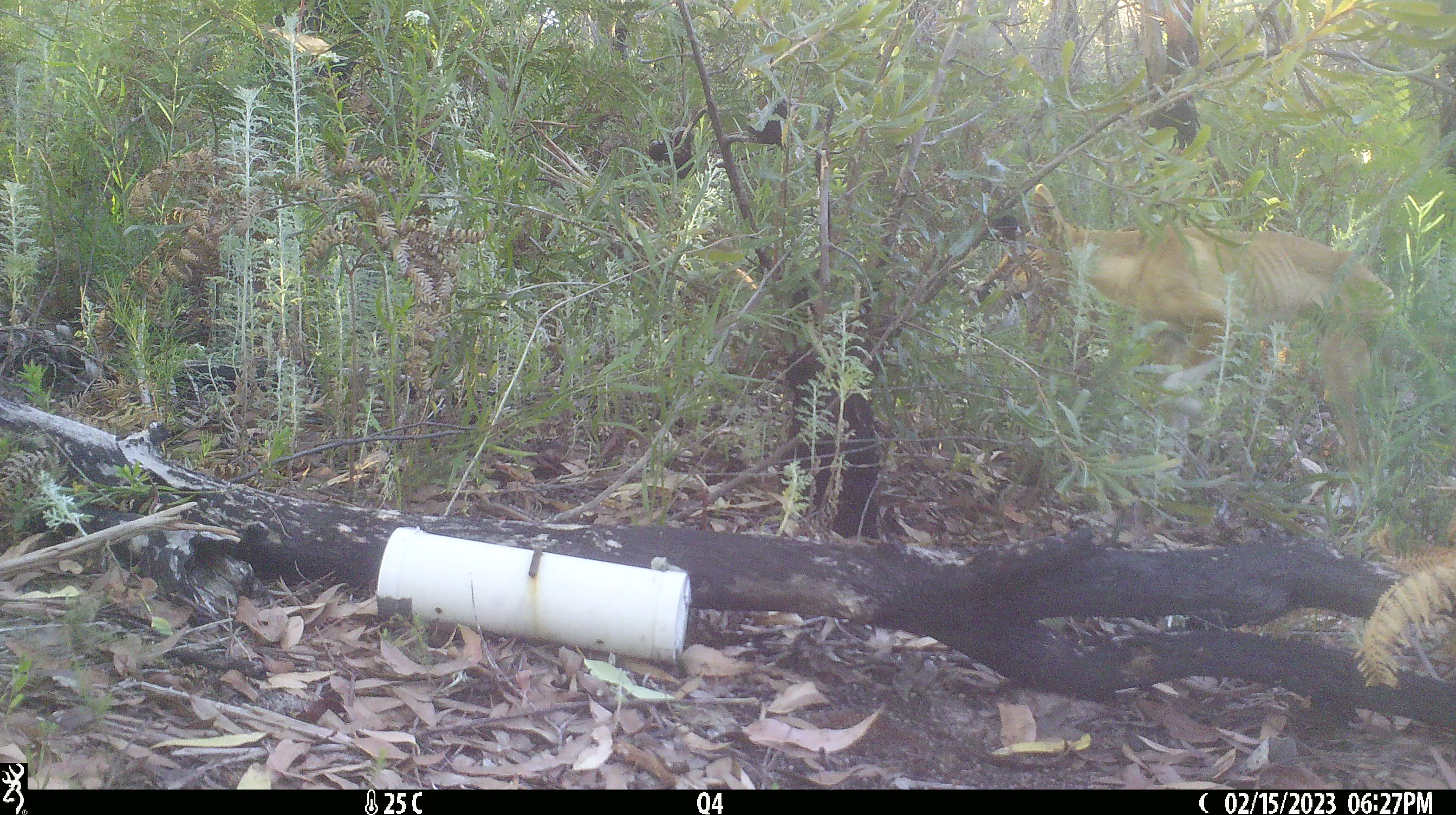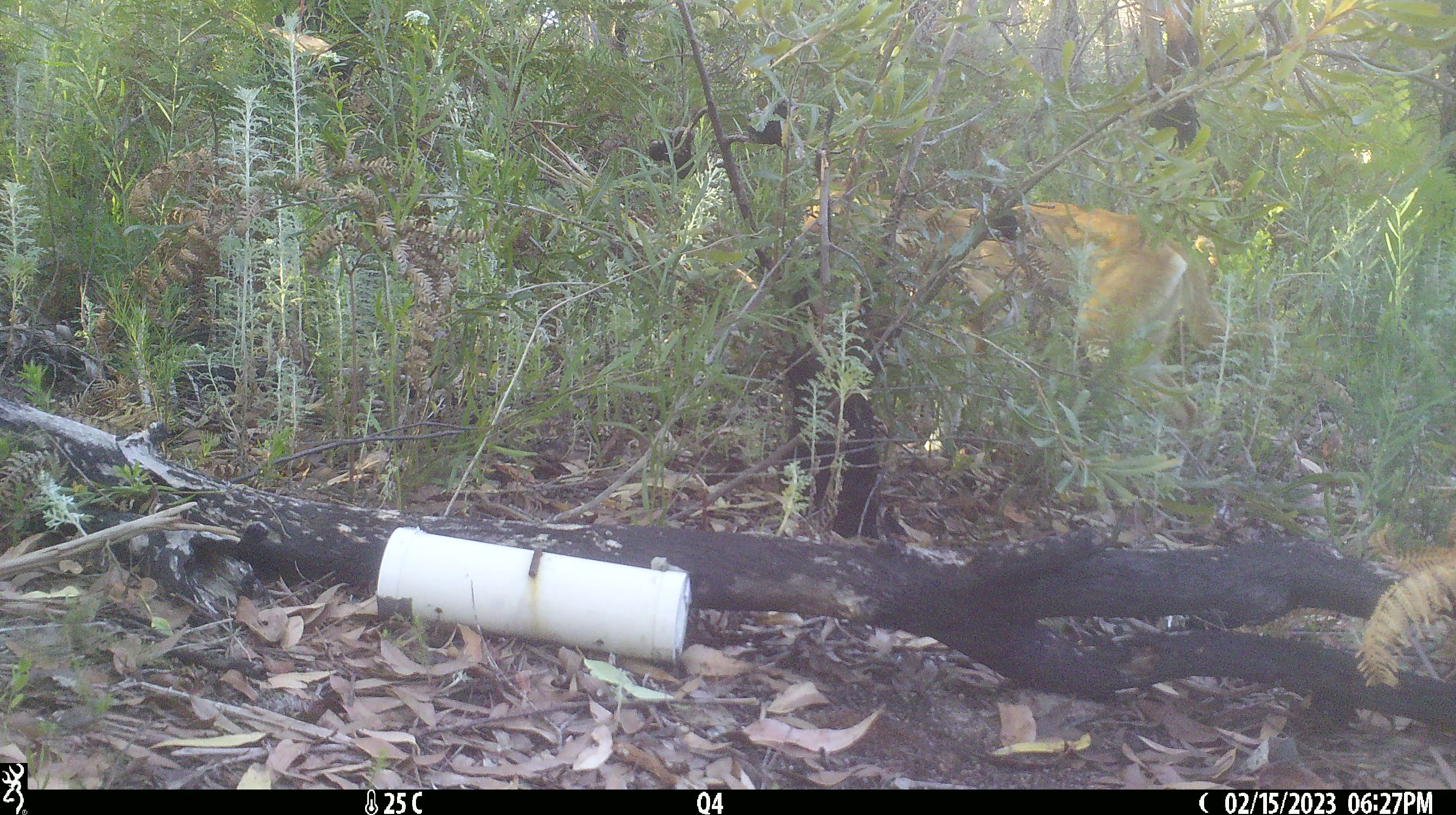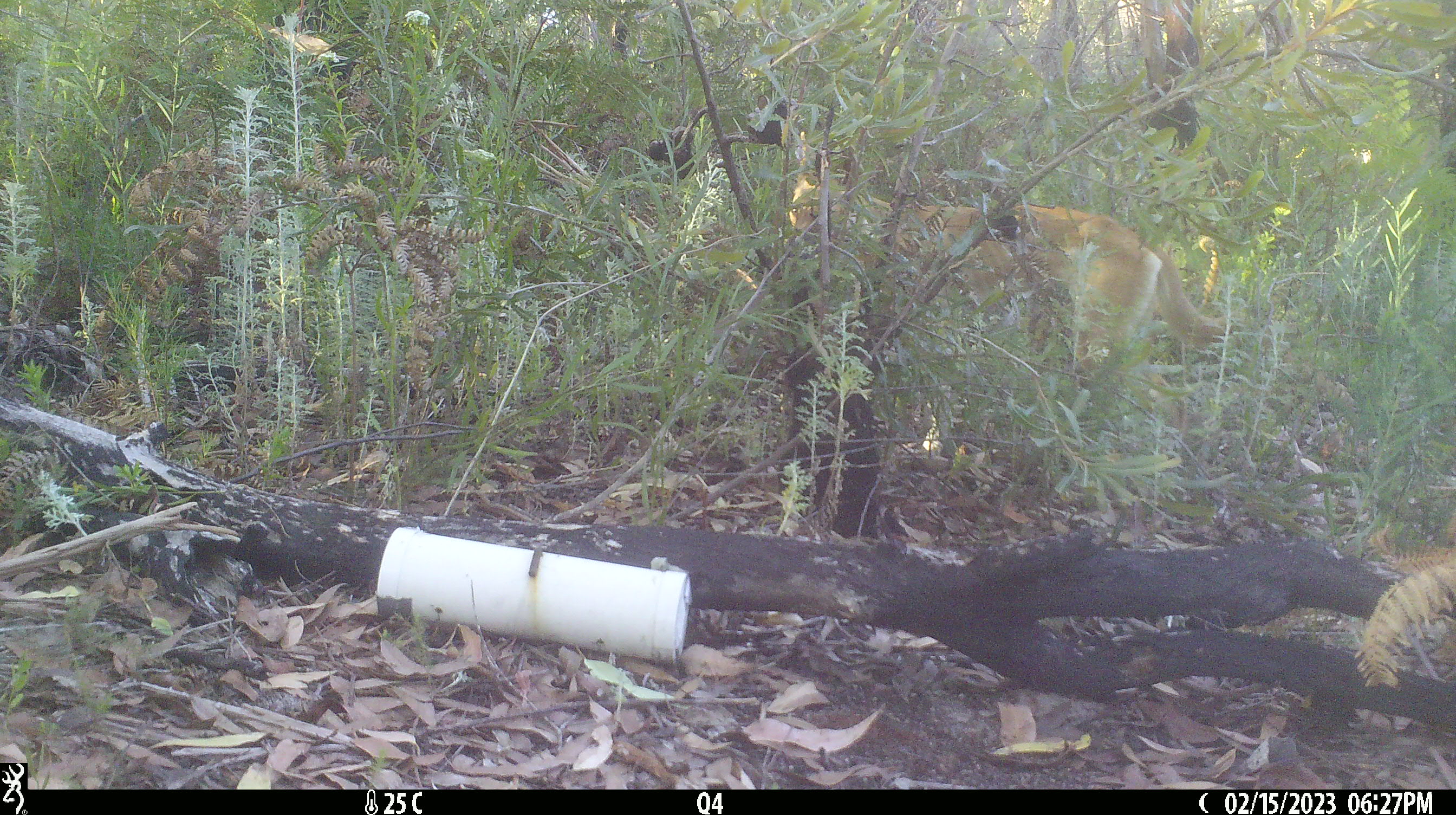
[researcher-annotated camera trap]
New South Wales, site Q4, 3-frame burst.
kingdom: Animalia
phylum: Chordata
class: Mammalia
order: Carnivora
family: Canidae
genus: Canis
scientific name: Canis familiaris dingo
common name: dingo